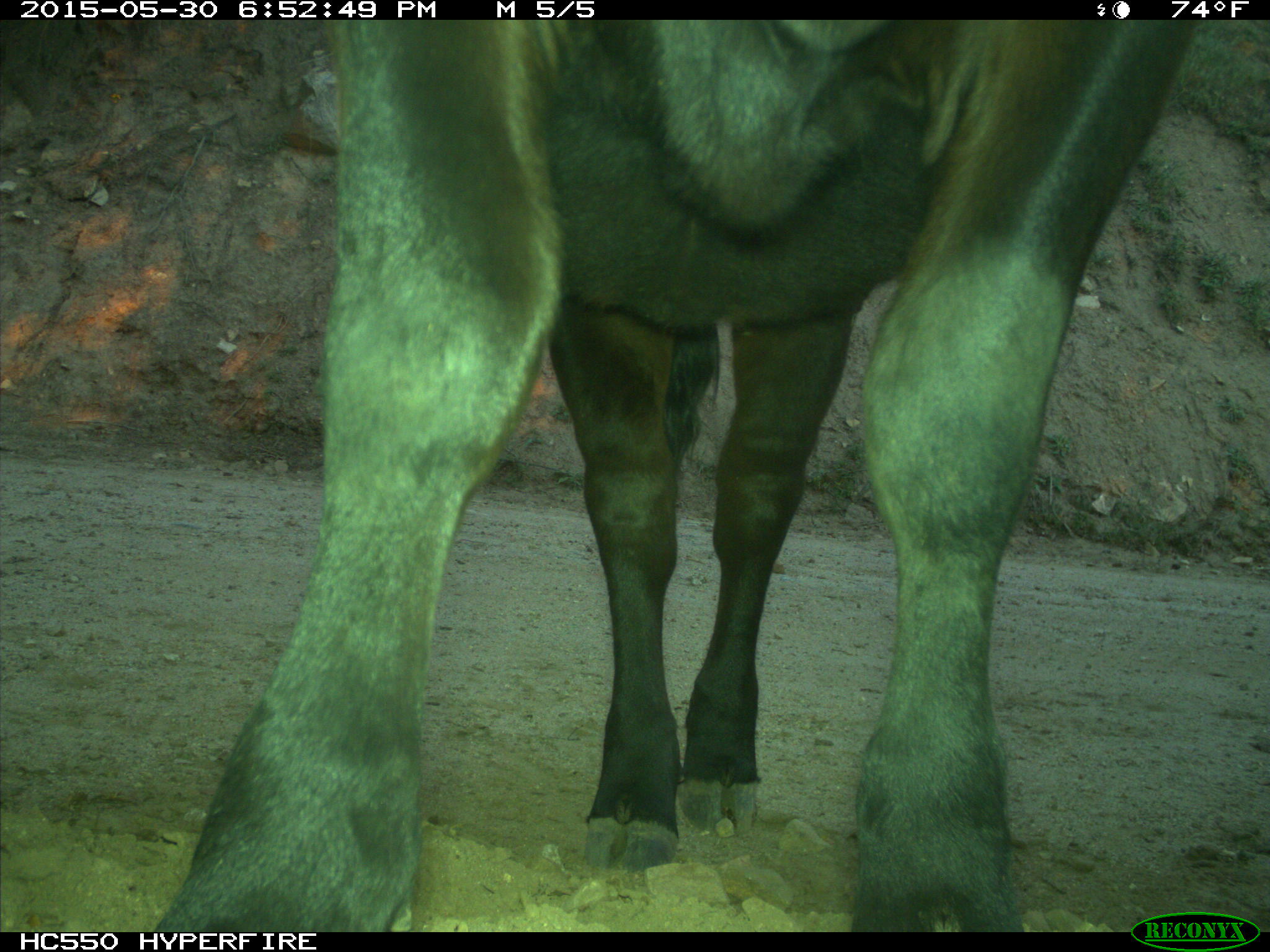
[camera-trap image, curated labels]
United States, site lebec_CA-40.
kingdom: Animalia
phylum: Chordata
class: Mammalia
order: Artiodactyla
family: Bovidae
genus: Bos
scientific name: Bos taurus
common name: domestic cow